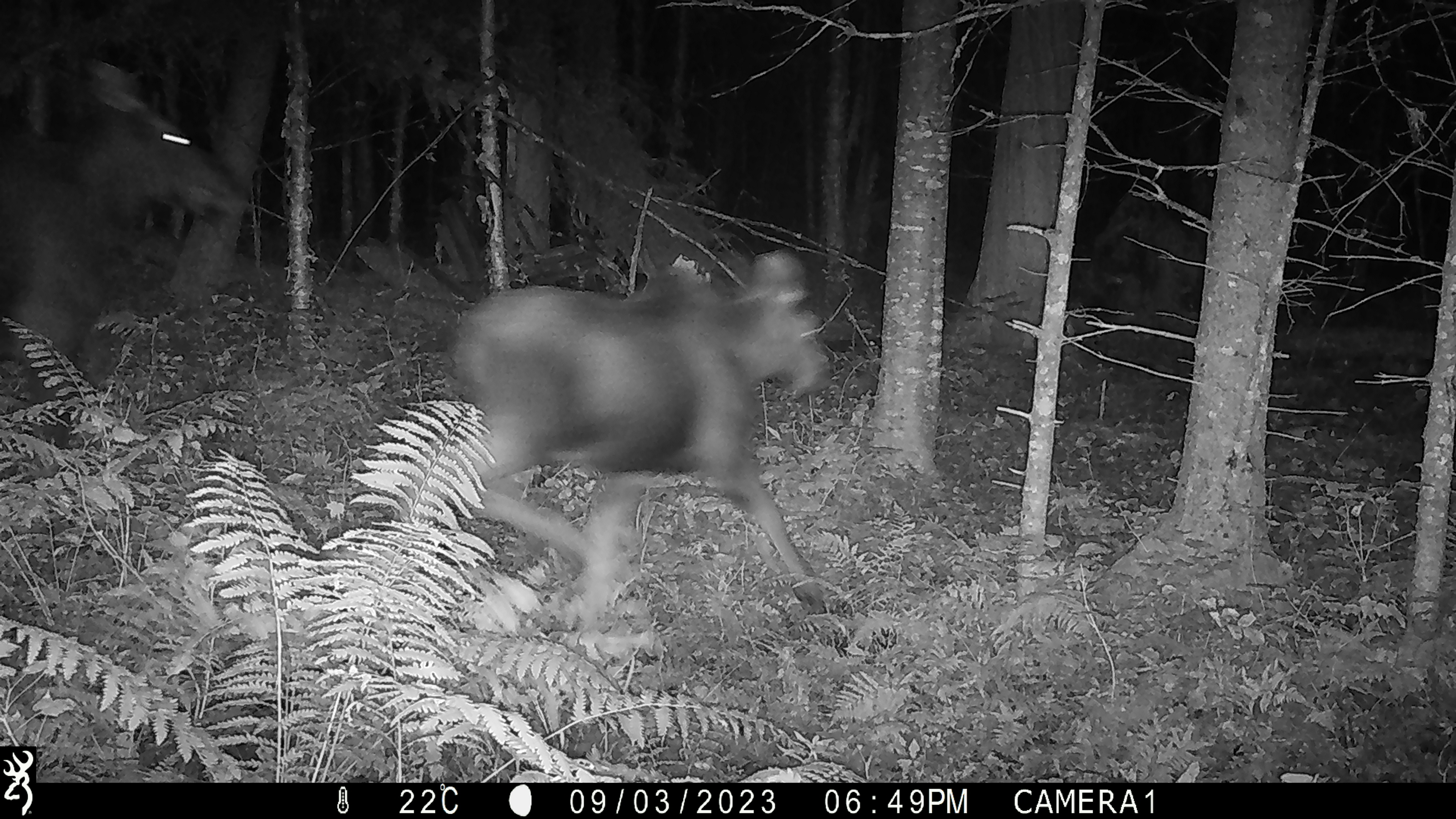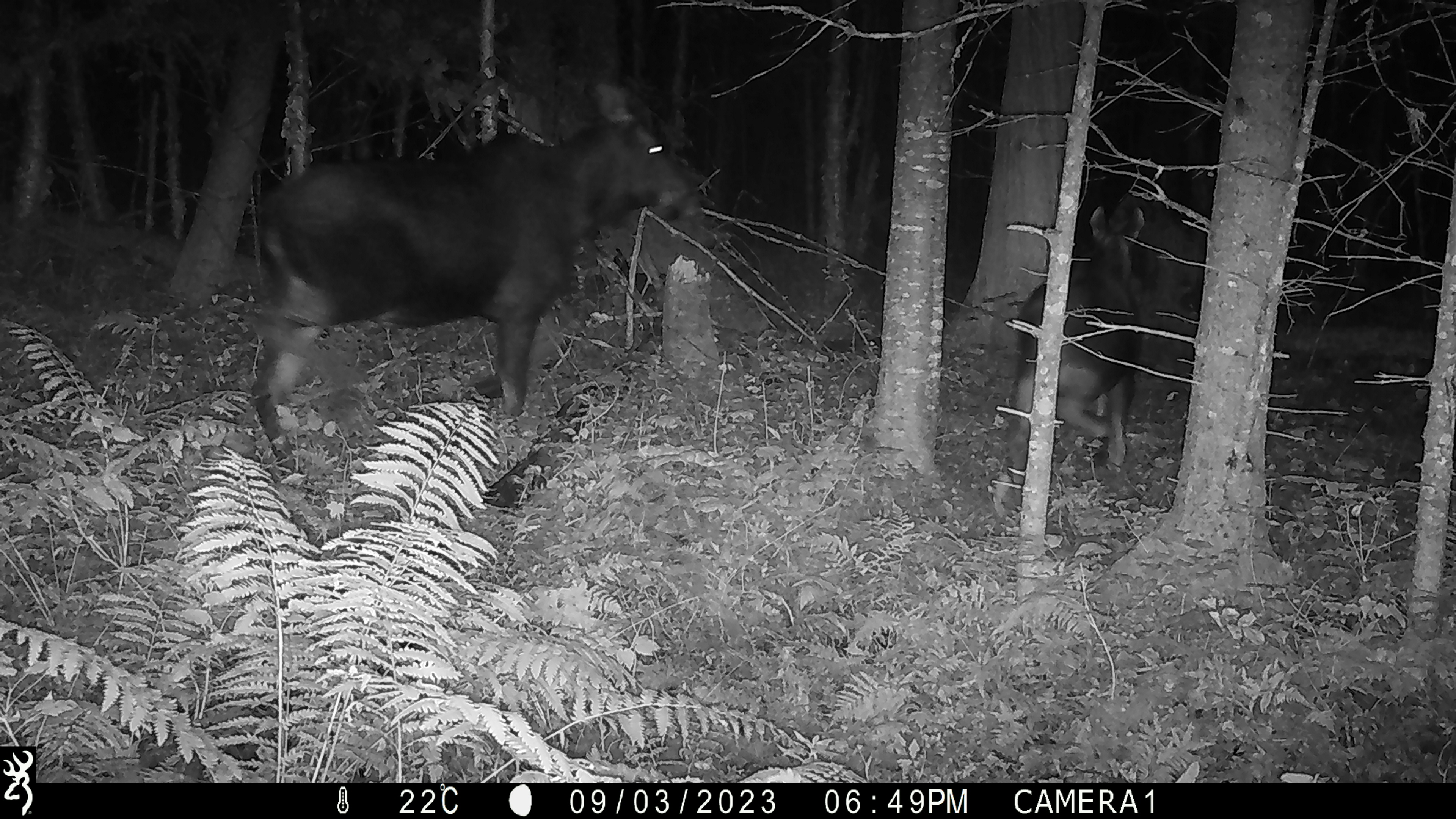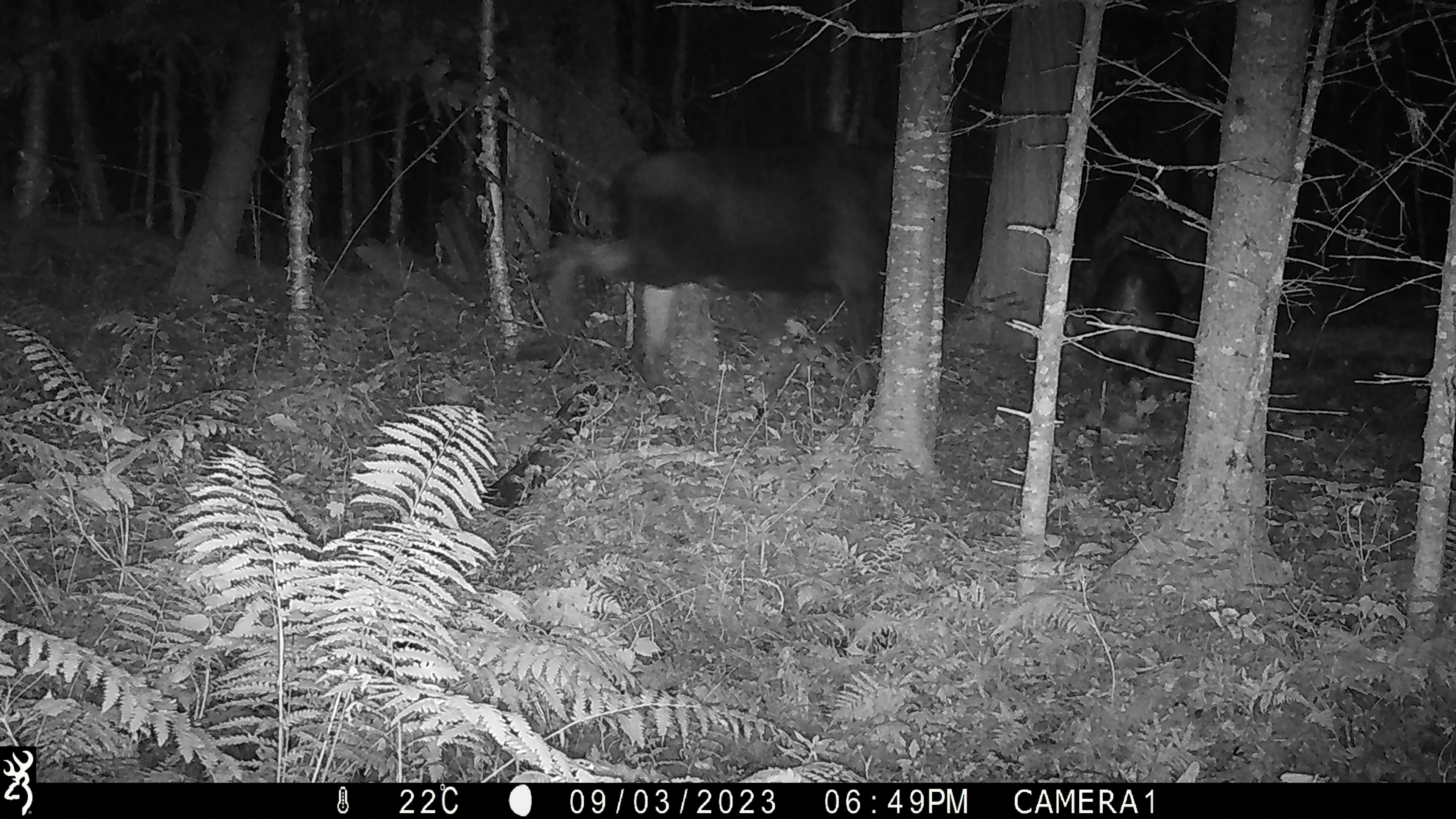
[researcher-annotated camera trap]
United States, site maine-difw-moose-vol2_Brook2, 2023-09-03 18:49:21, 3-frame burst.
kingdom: Animalia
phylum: Chordata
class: Mammalia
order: Artiodactyla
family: Cervidae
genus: Alces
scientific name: Alces alces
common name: moose